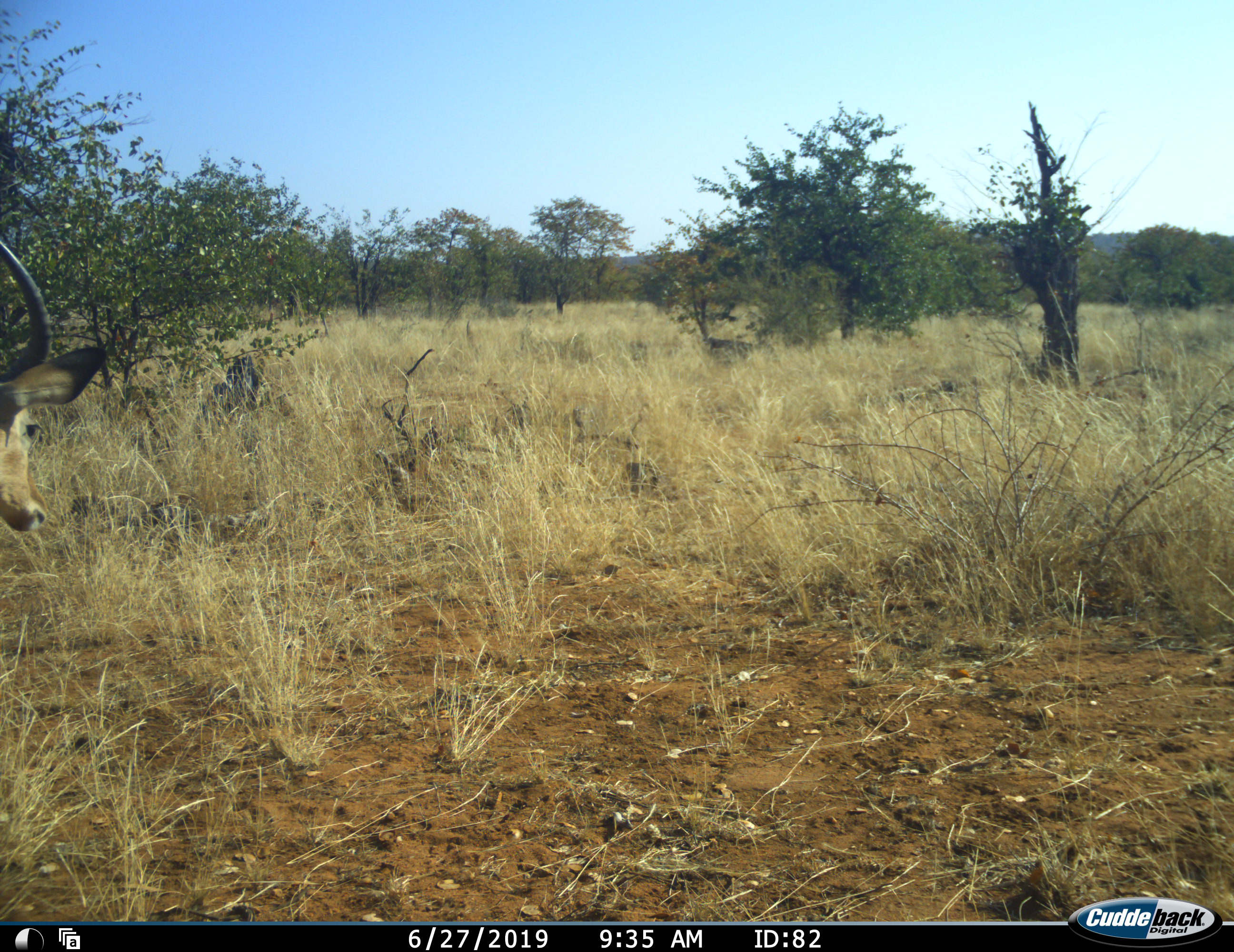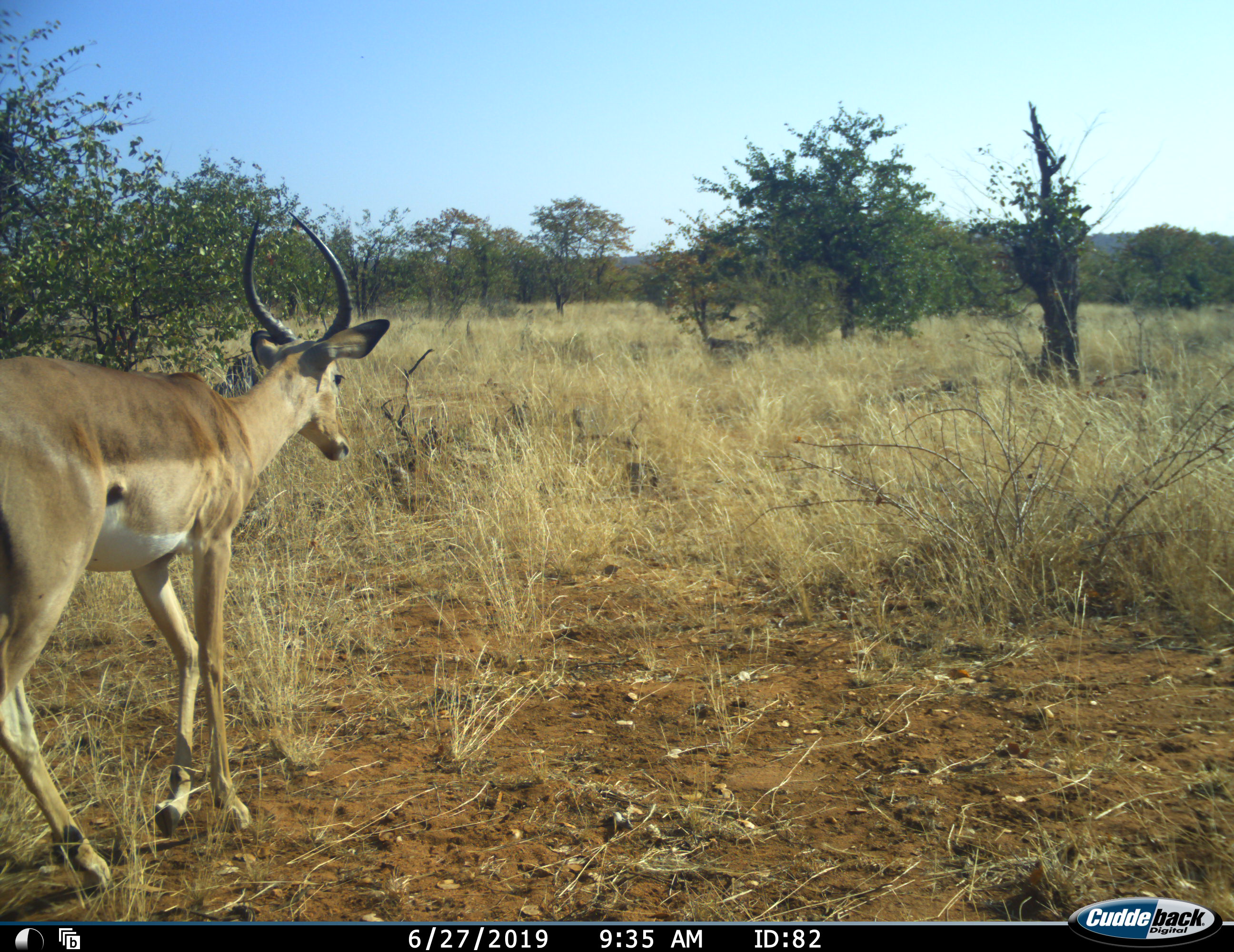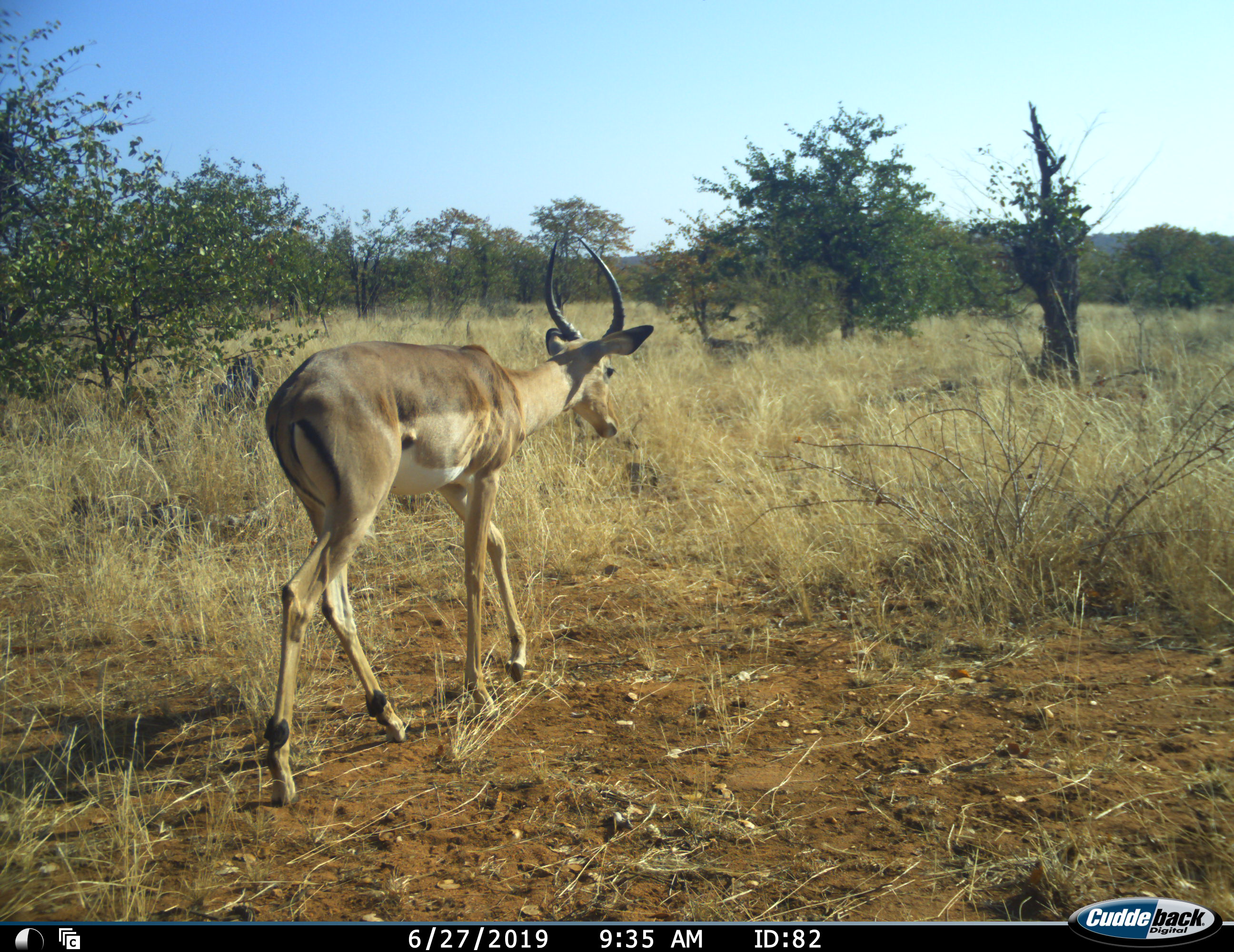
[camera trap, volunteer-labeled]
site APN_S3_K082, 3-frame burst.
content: unidentified animal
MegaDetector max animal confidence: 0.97